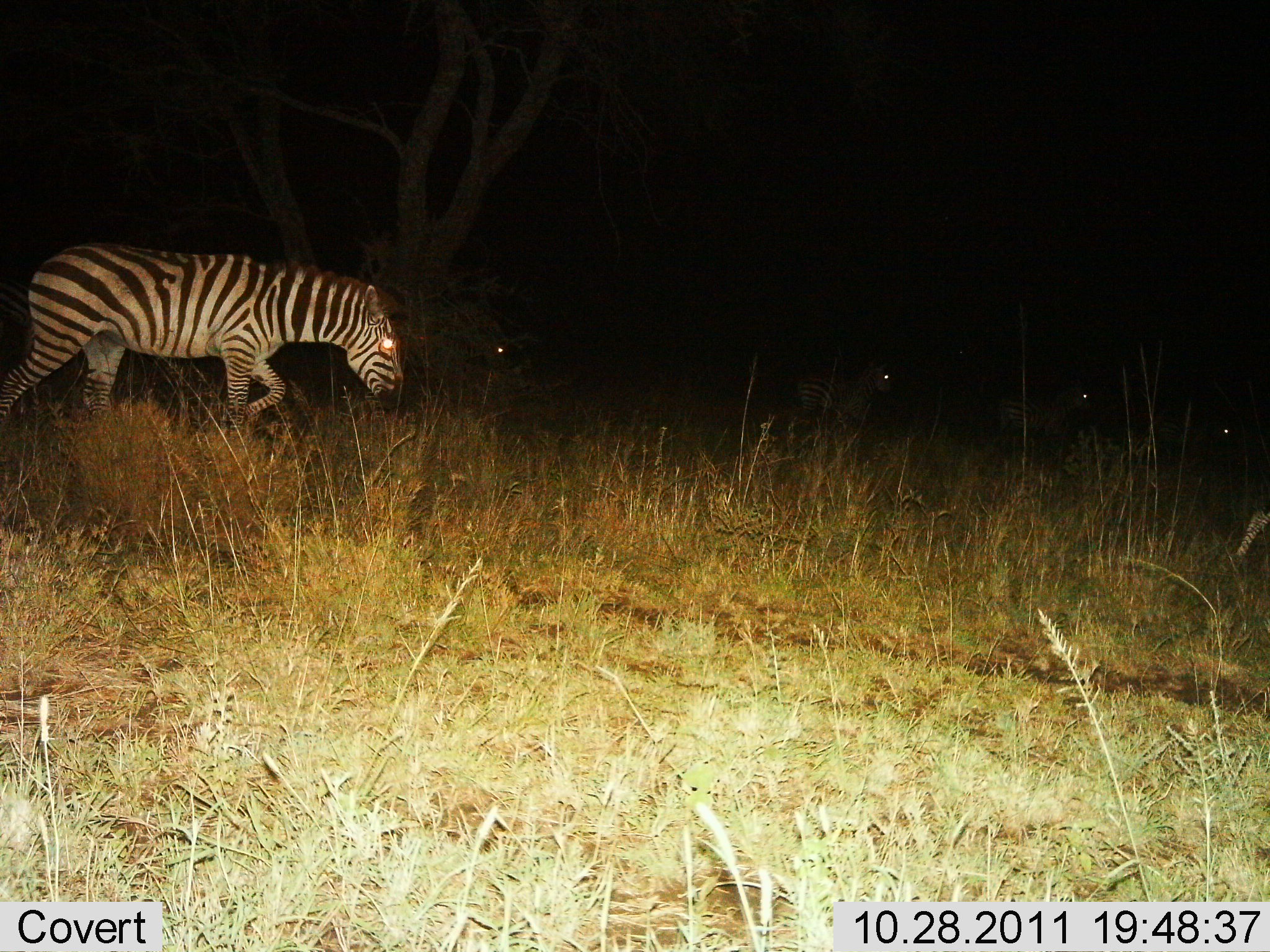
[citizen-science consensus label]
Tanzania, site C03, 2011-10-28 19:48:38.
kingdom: Animalia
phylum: Chordata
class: Mammalia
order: Perissodactyla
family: Equidae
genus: Equus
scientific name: Equus quagga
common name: plains zebra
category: zebra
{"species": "zebra (plains zebra) (Equus quagga)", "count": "5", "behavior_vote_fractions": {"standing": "0%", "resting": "9%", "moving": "91%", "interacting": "0%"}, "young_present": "0%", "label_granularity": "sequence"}